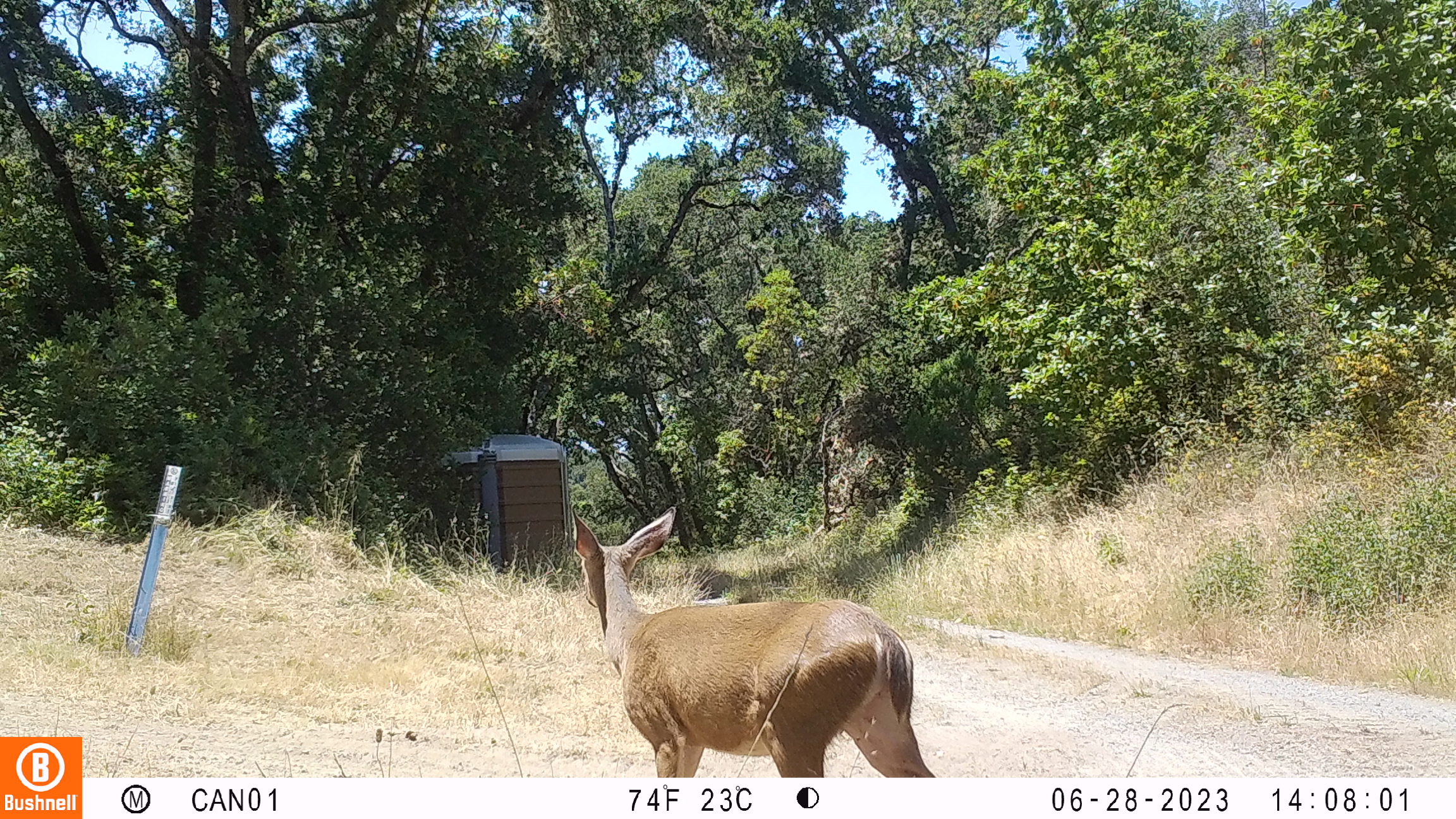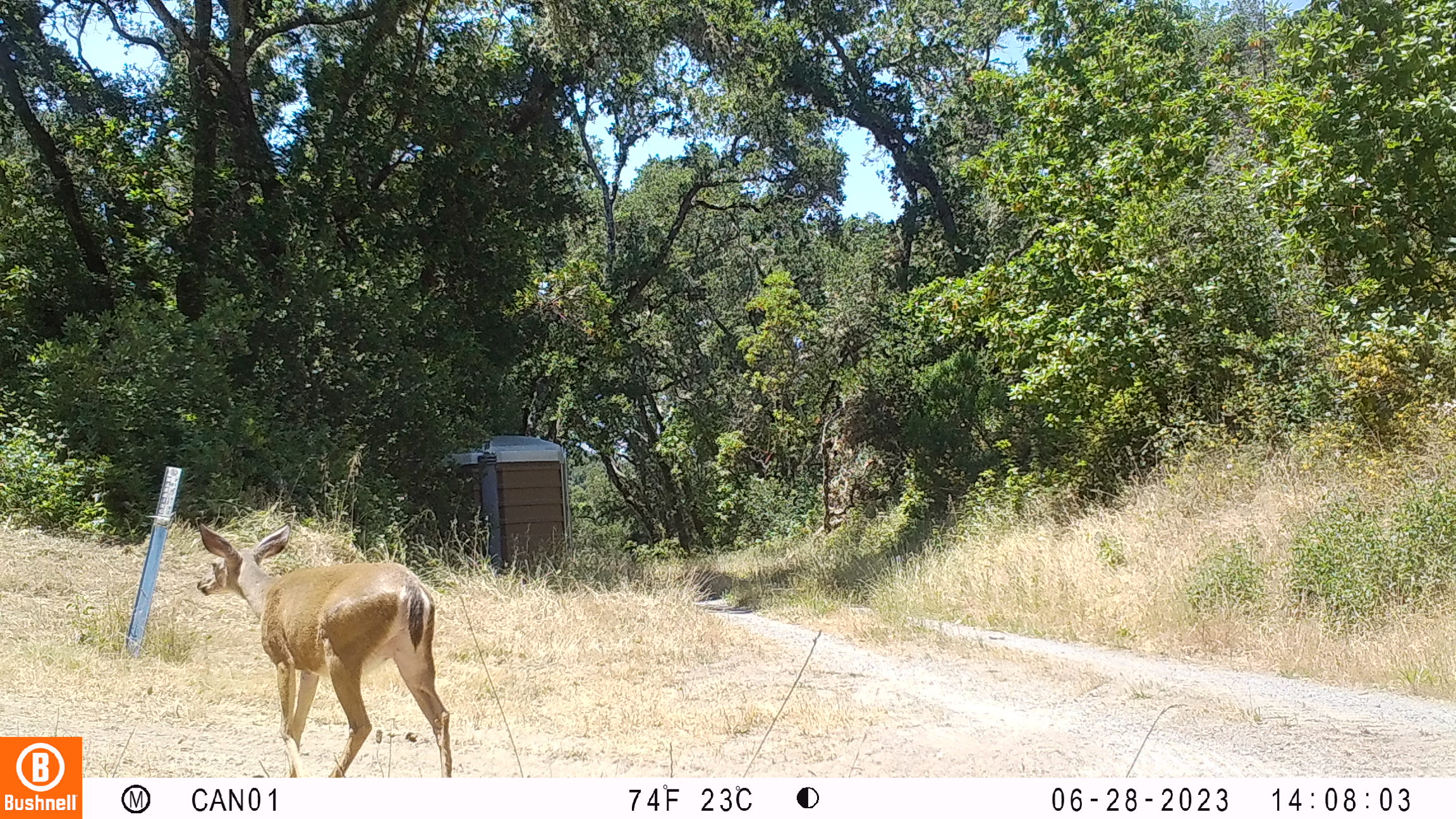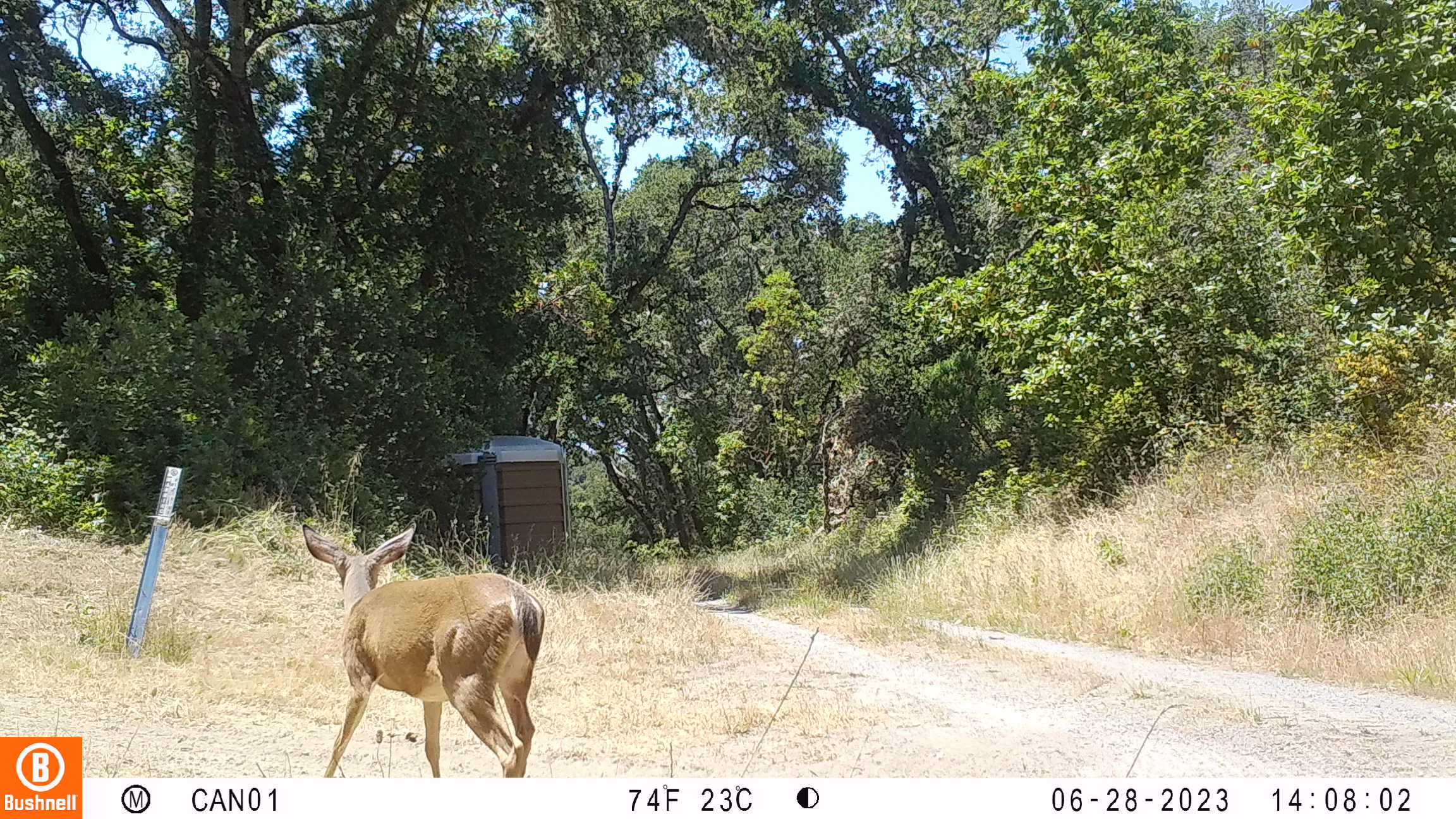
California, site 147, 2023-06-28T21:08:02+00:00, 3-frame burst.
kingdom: Animalia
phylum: Chordata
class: Mammalia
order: Artiodactyla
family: Cervidae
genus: Odocoileus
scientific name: Odocoileus hemionus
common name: mule deer